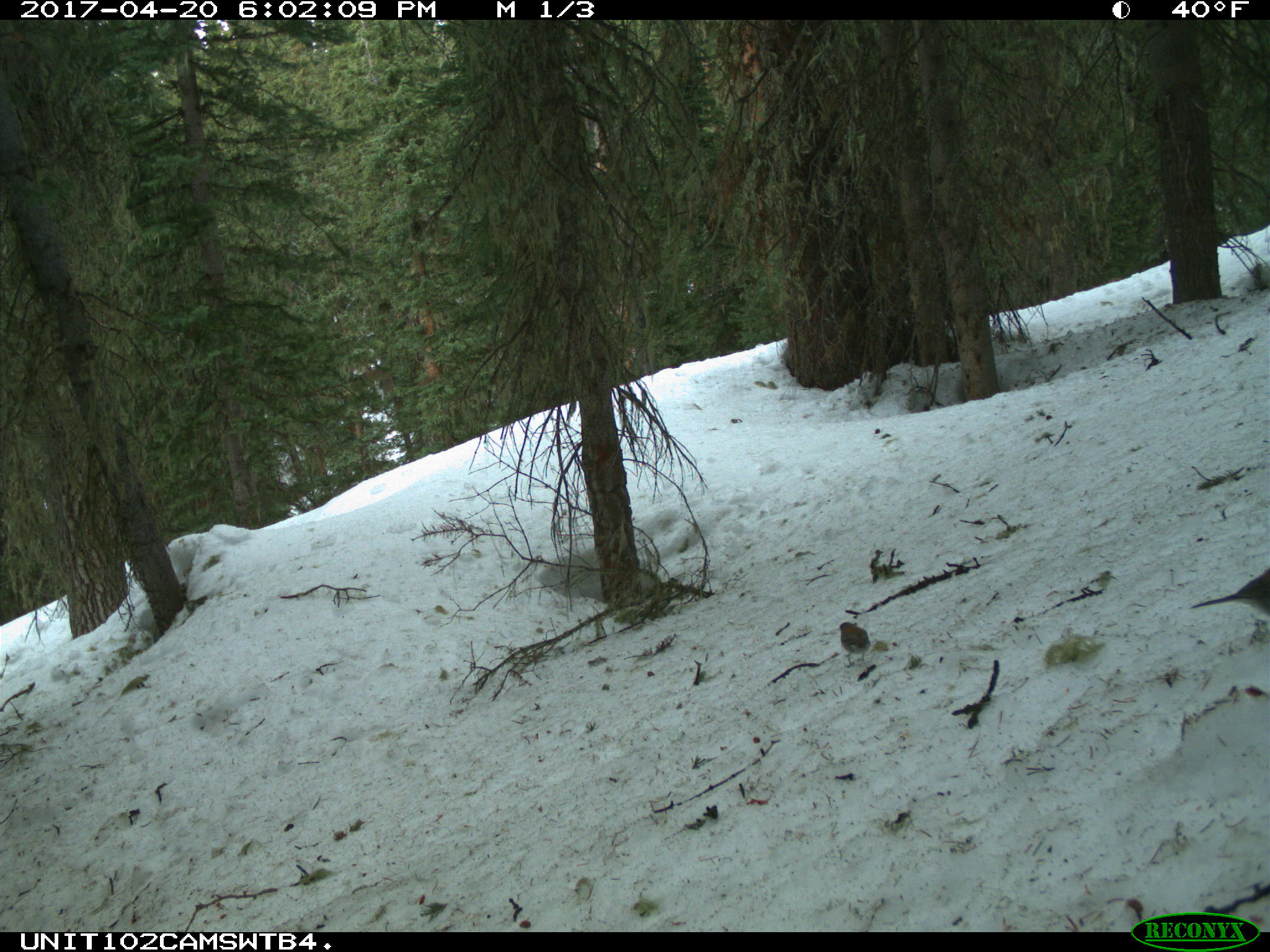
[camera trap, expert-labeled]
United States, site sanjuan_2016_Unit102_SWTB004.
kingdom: Animalia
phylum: Chordata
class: Aves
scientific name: Aves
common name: birds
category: unidentified bird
Unidentified bird (birds) (Aves).